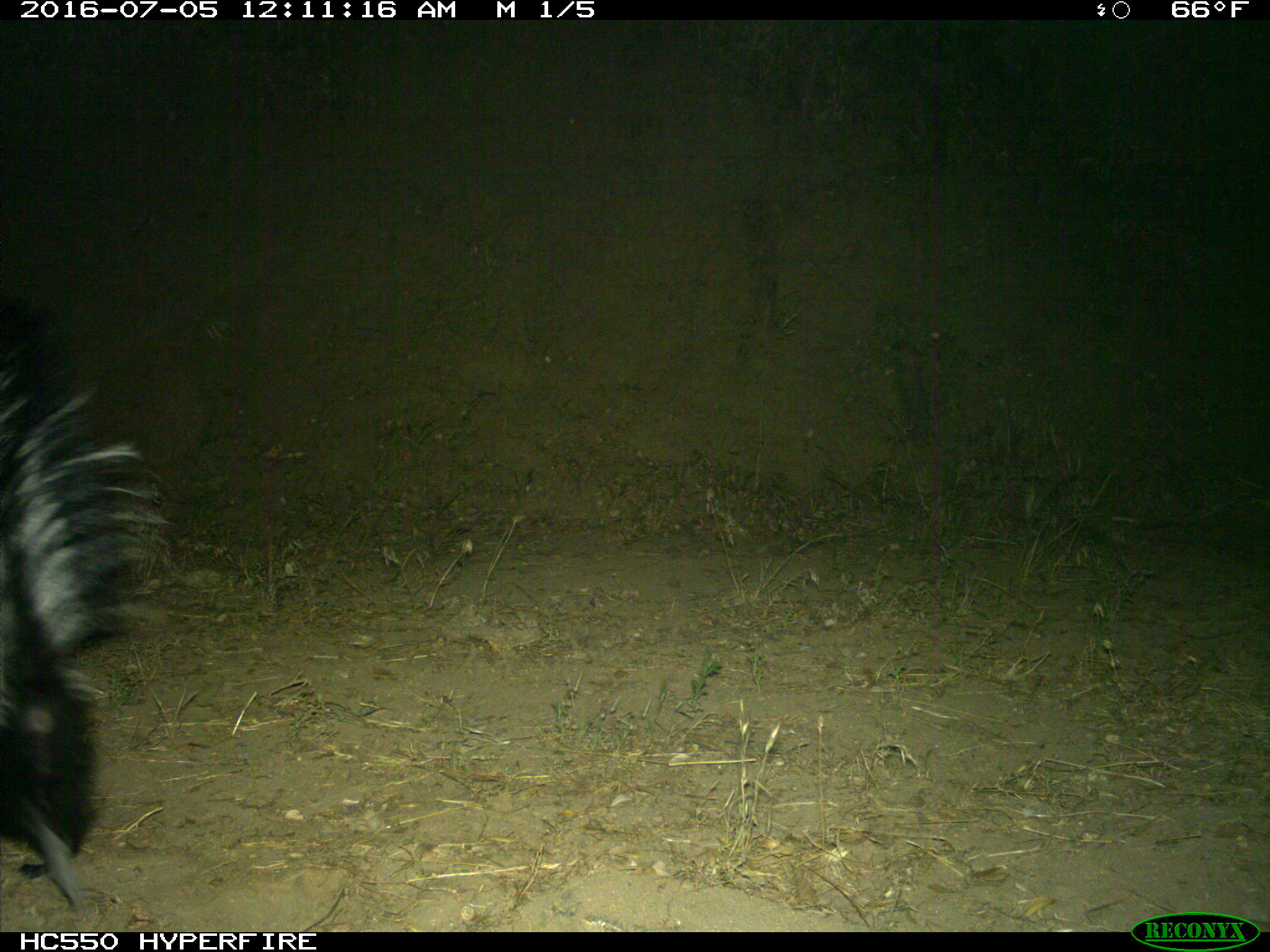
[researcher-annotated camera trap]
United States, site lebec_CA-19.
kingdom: Animalia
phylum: Chordata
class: Mammalia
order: Carnivora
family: Mephitidae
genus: Mephitis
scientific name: Mephitis mephitis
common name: striped skunk